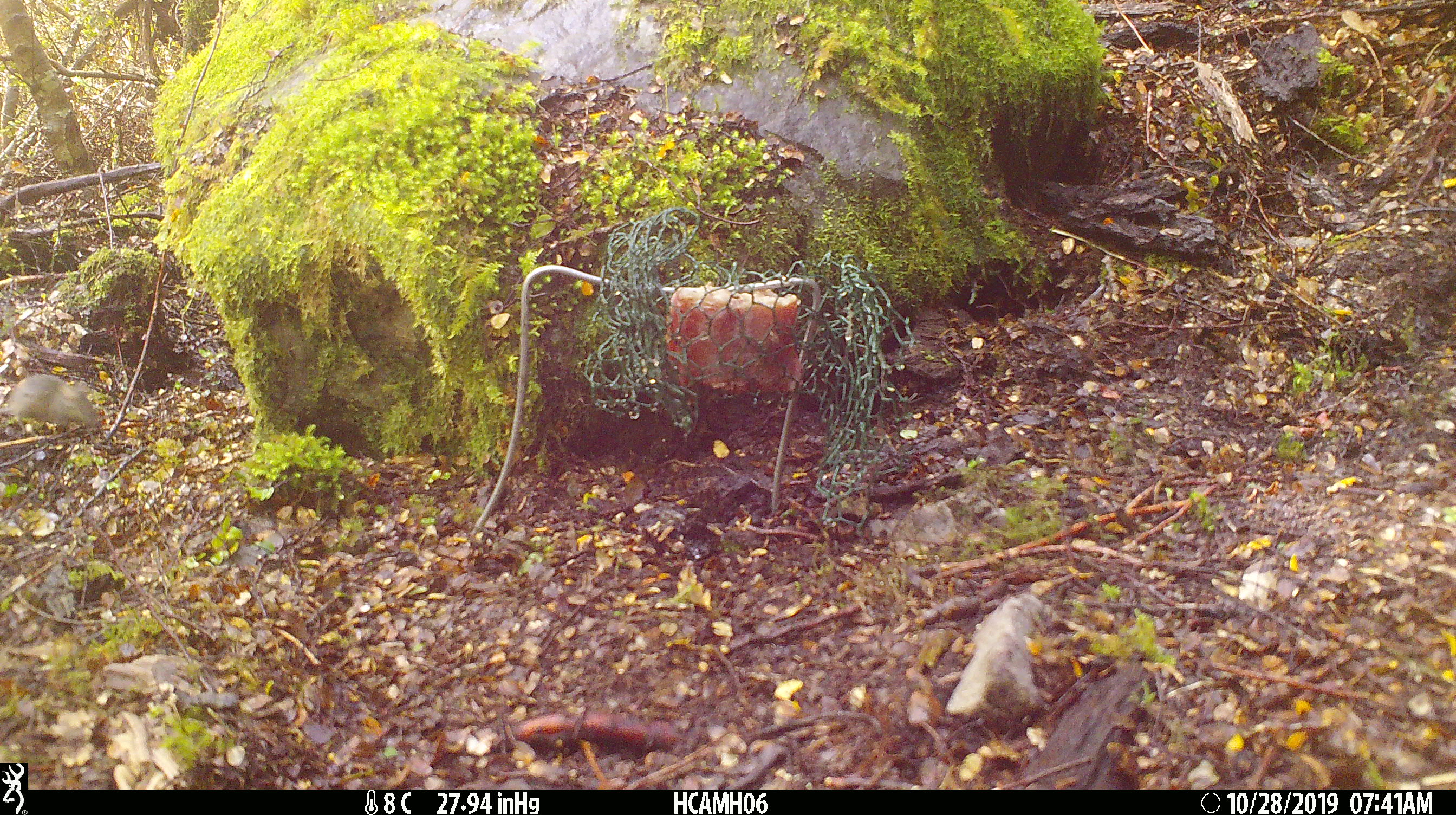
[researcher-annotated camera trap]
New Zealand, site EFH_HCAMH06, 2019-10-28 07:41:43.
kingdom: Animalia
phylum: Chordata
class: Mammalia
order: Rodentia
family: Muridae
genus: Mus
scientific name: Mus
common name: mouse